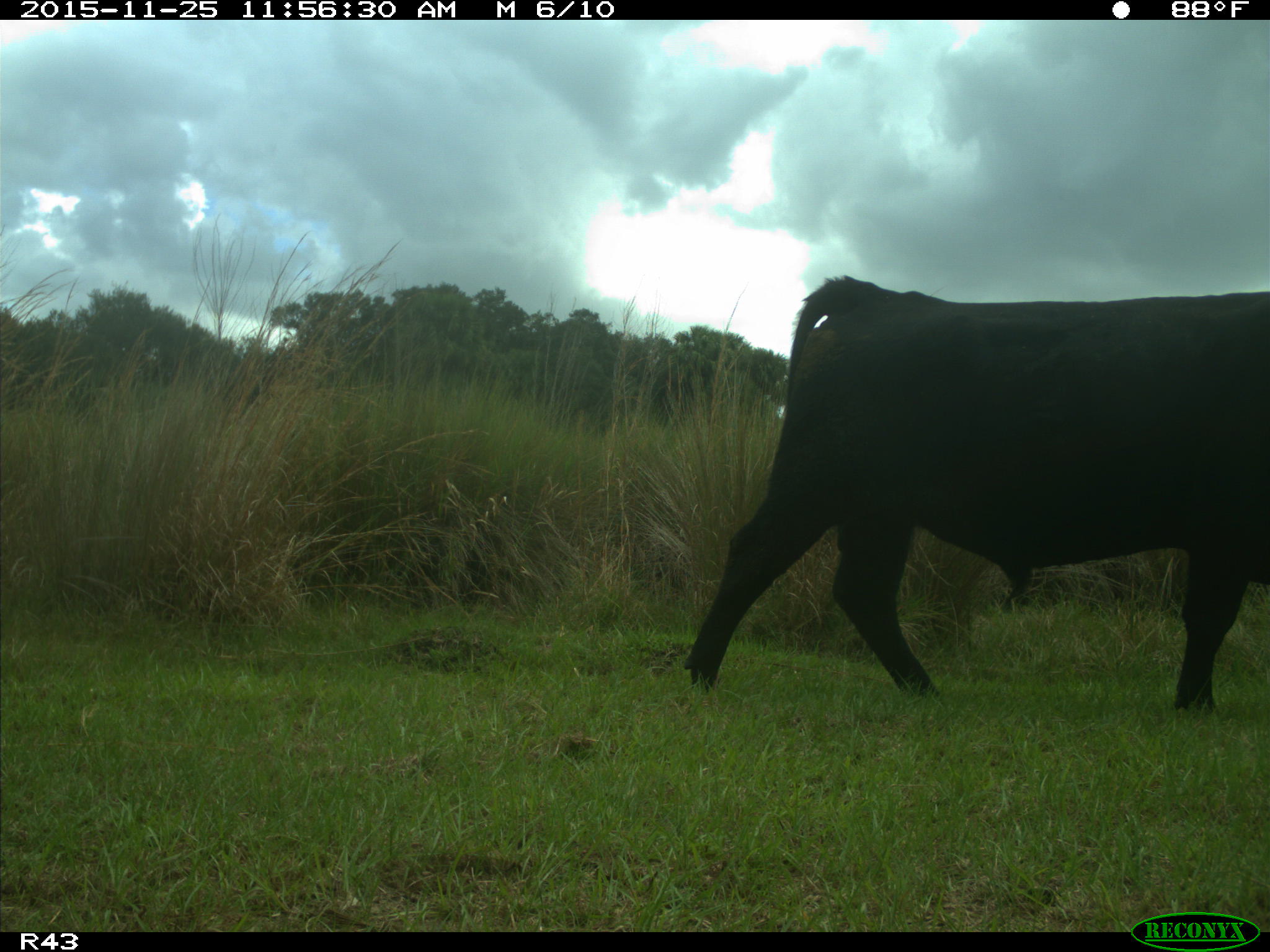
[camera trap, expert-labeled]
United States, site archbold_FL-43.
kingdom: Animalia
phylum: Chordata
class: Mammalia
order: Artiodactyla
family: Bovidae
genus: Bos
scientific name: Bos taurus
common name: domestic cow